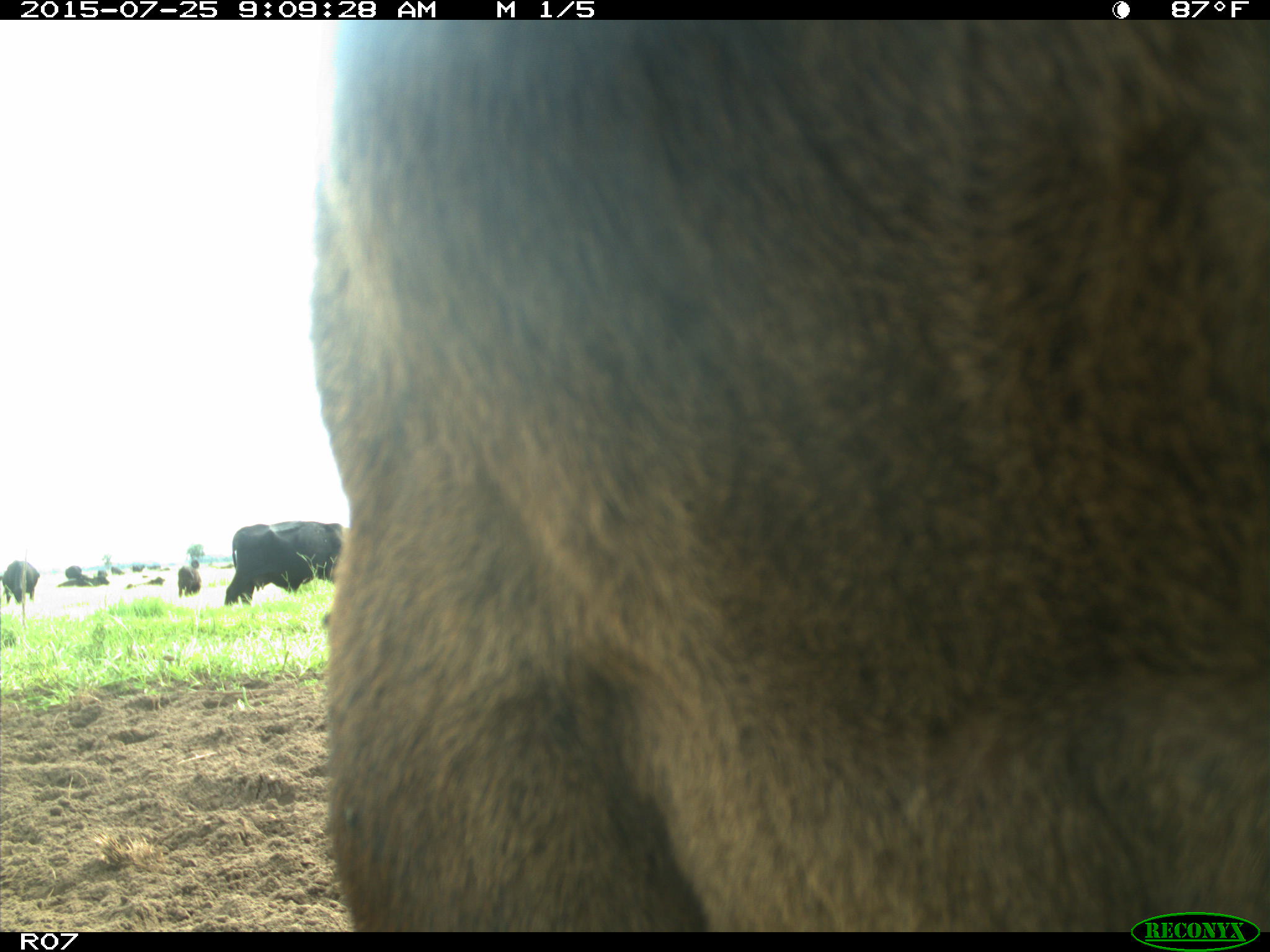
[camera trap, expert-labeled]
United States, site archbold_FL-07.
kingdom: Animalia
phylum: Chordata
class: Mammalia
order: Artiodactyla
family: Bovidae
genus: Bos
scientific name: Bos taurus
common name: domestic cow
Bos taurus (domestic cow).